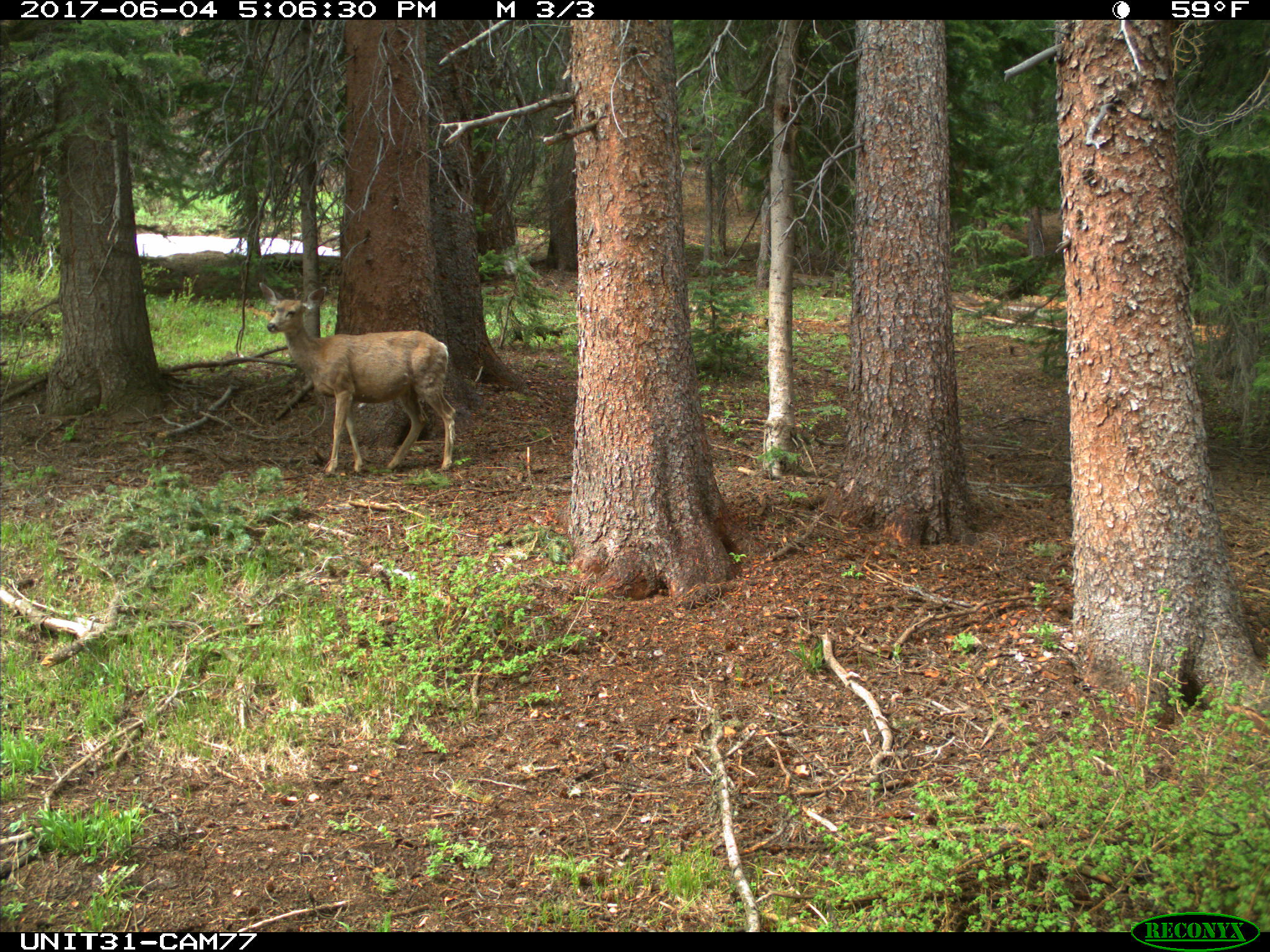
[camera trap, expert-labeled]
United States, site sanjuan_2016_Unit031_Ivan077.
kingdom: Animalia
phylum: Chordata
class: Mammalia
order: Artiodactyla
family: Cervidae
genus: Odocoileus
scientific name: Odocoileus hemionus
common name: mule deer